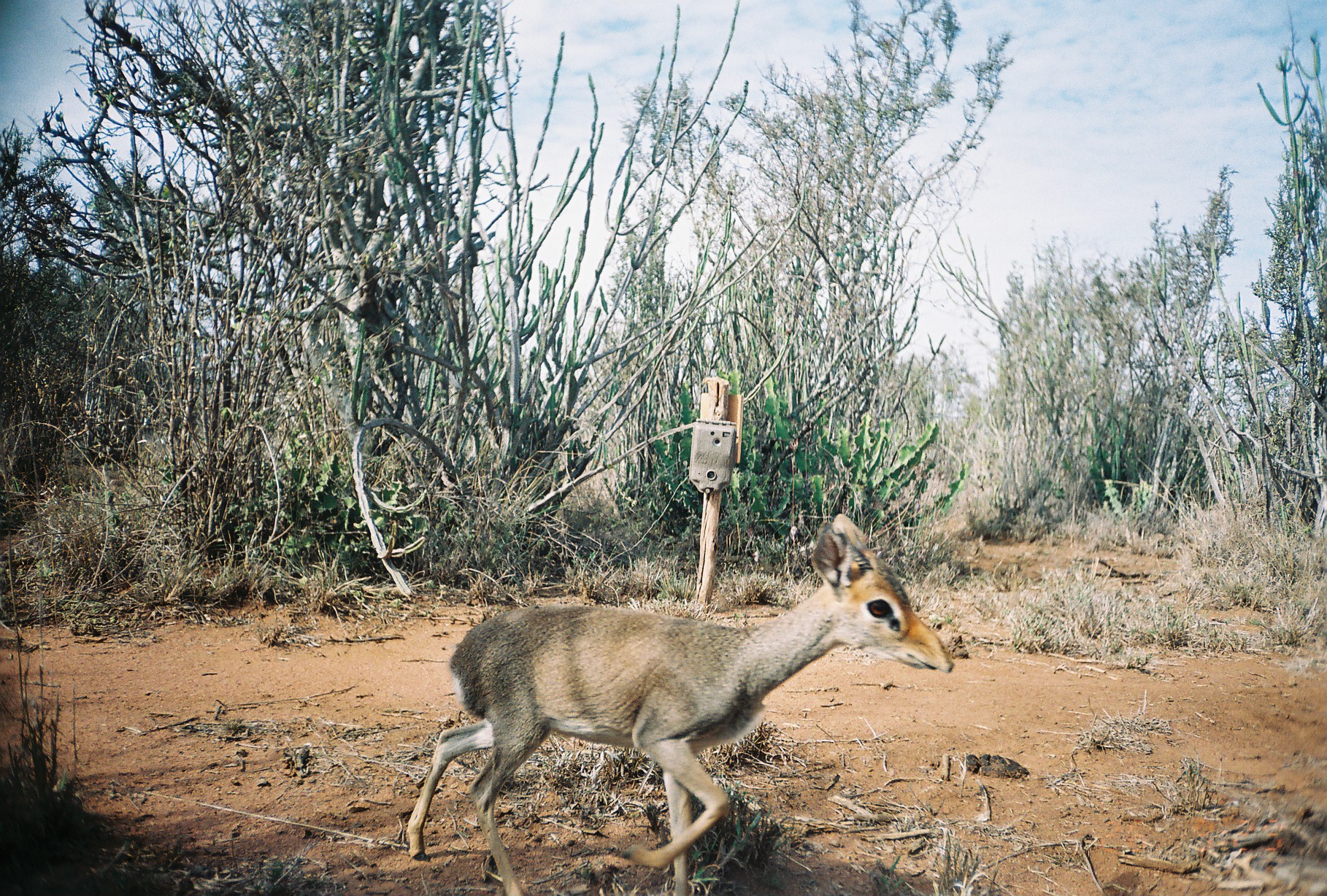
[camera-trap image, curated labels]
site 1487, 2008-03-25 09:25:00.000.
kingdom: Animalia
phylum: Chordata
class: Mammalia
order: Artiodactyla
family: Bovidae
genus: Madoqua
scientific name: Madoqua guentheri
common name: günther's dik-dik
Madoqua guentheri (günther's dik-dik), count 1.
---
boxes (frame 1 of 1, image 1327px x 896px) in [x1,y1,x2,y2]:
madoqua guentheri: [403,510,955,896]